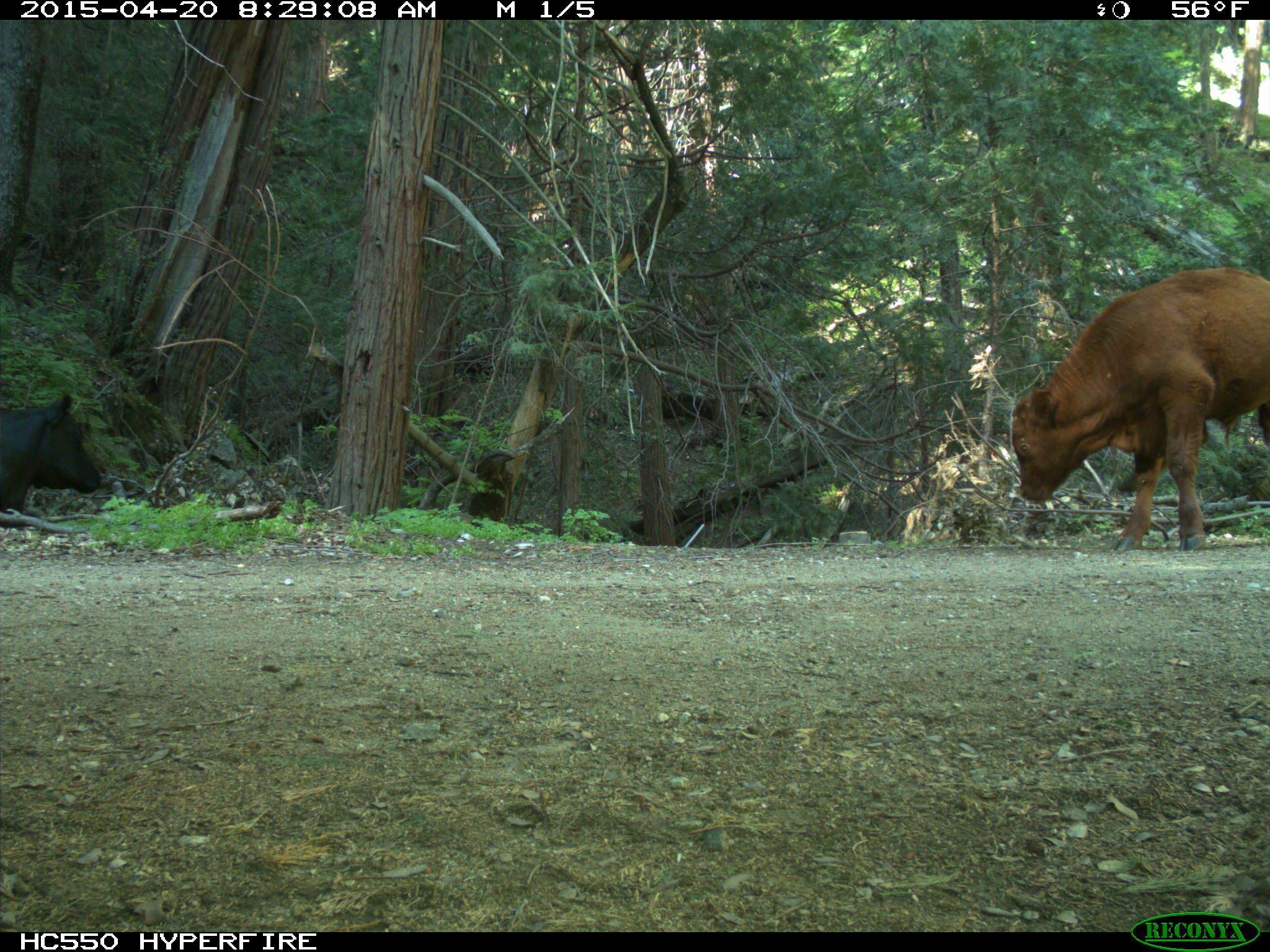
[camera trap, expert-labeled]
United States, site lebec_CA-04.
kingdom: Animalia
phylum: Chordata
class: Mammalia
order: Artiodactyla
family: Bovidae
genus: Bos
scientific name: Bos taurus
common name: domestic cow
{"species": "Bos taurus (domestic cow)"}